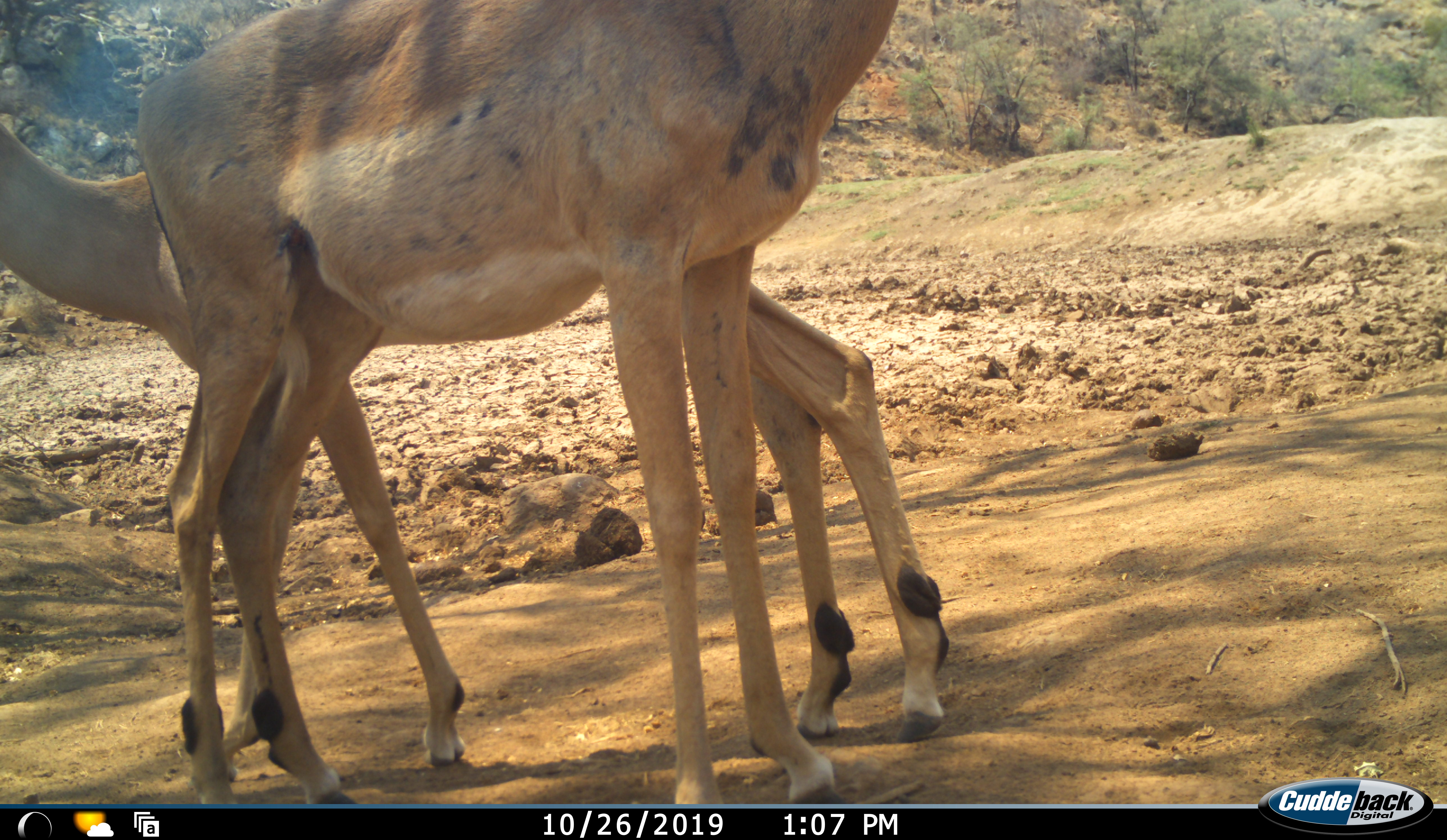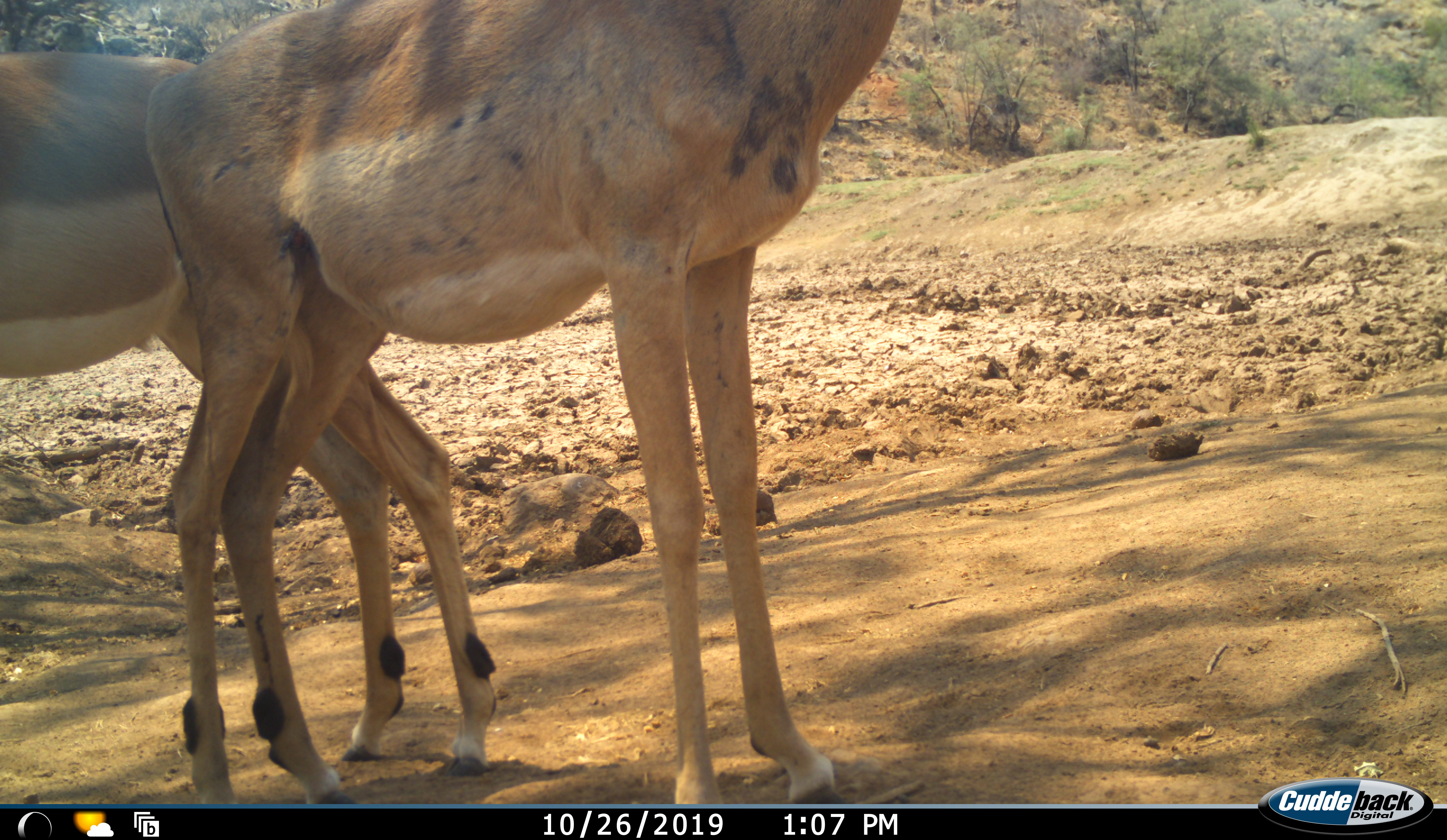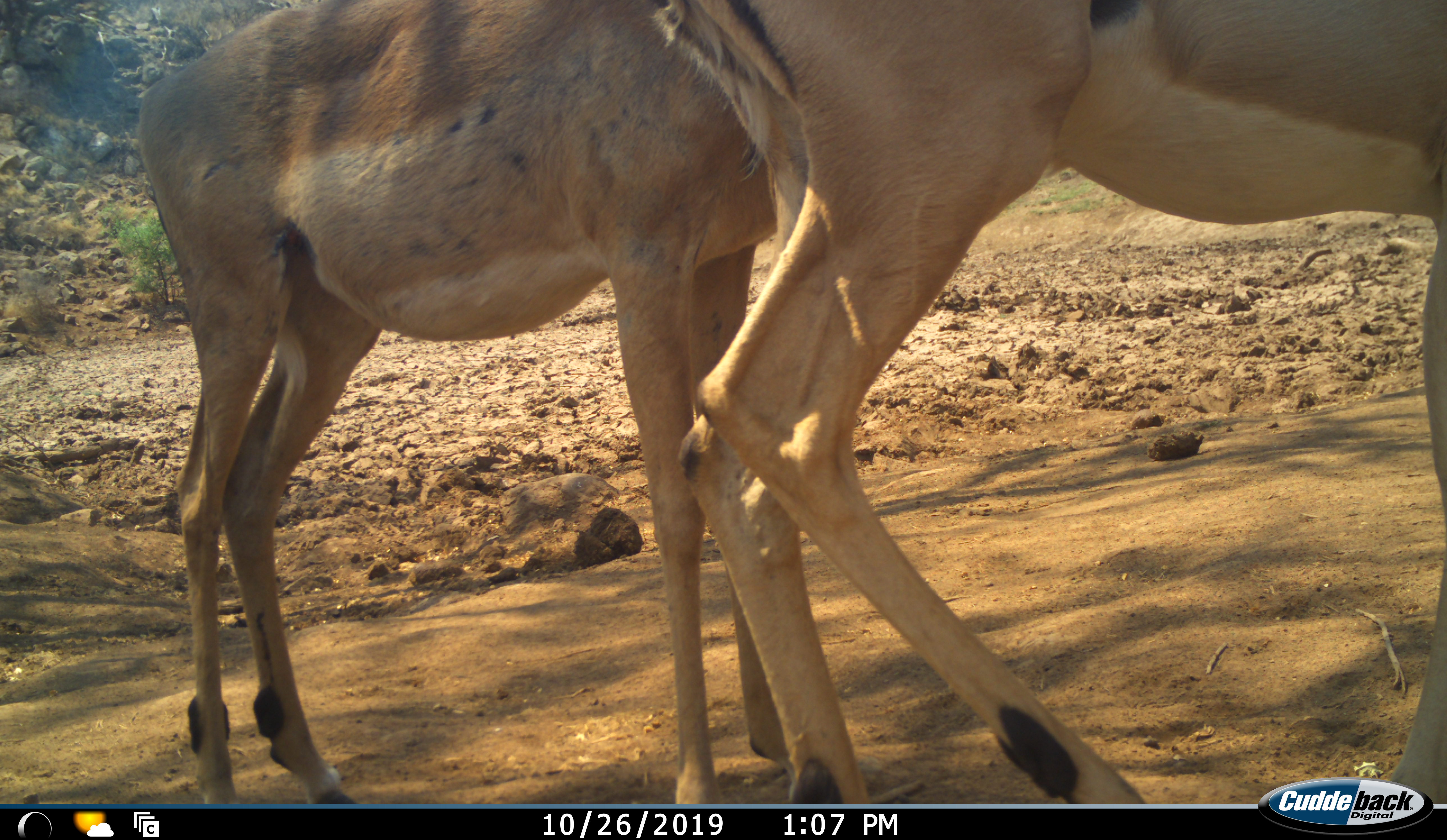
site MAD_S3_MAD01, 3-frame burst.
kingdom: Animalia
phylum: Chordata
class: Mammalia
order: Artiodactyla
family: Bovidae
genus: Aepyceros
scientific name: Aepyceros melampus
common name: impala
Impala (Aepyceros melampus), count 2. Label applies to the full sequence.